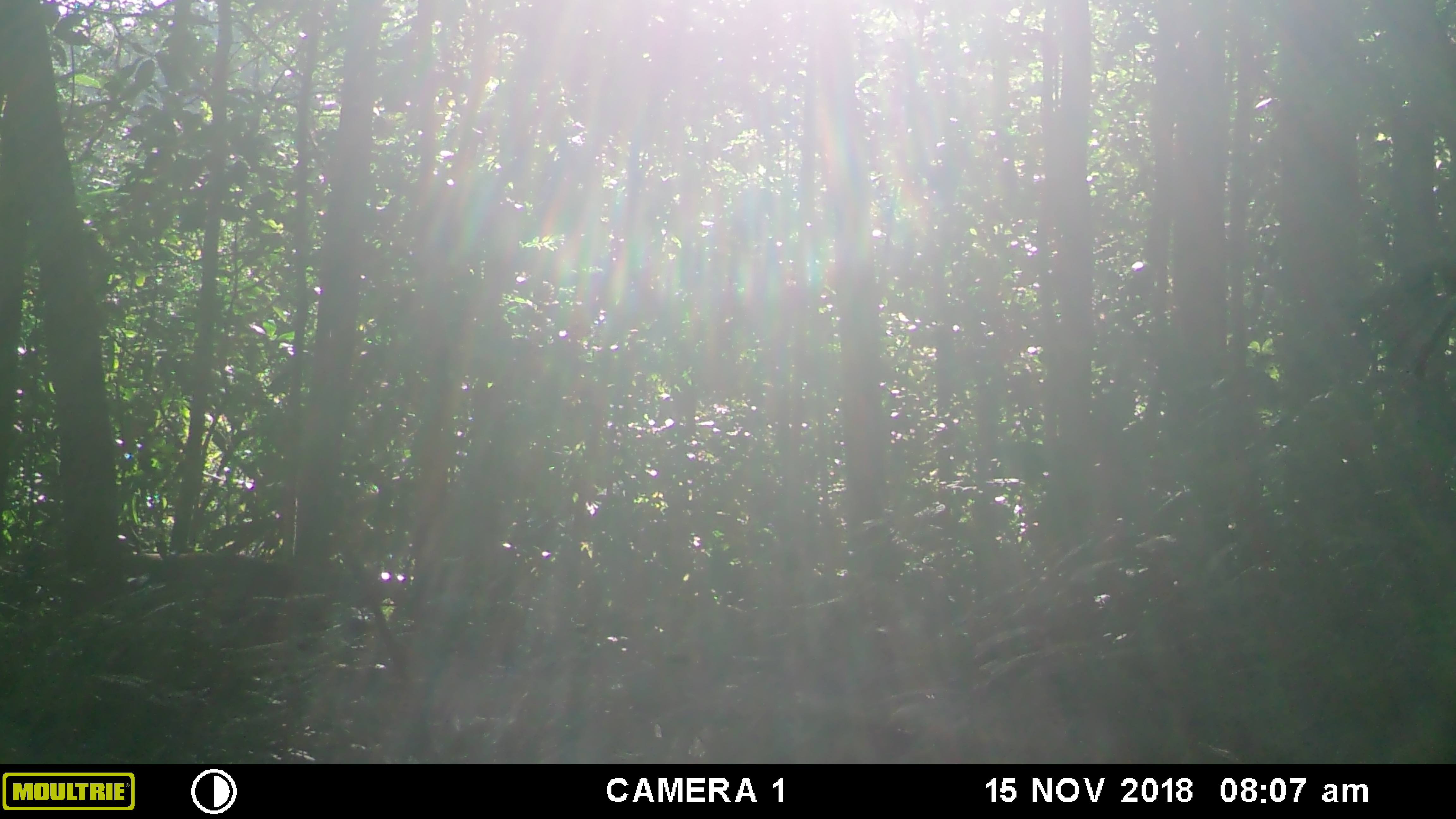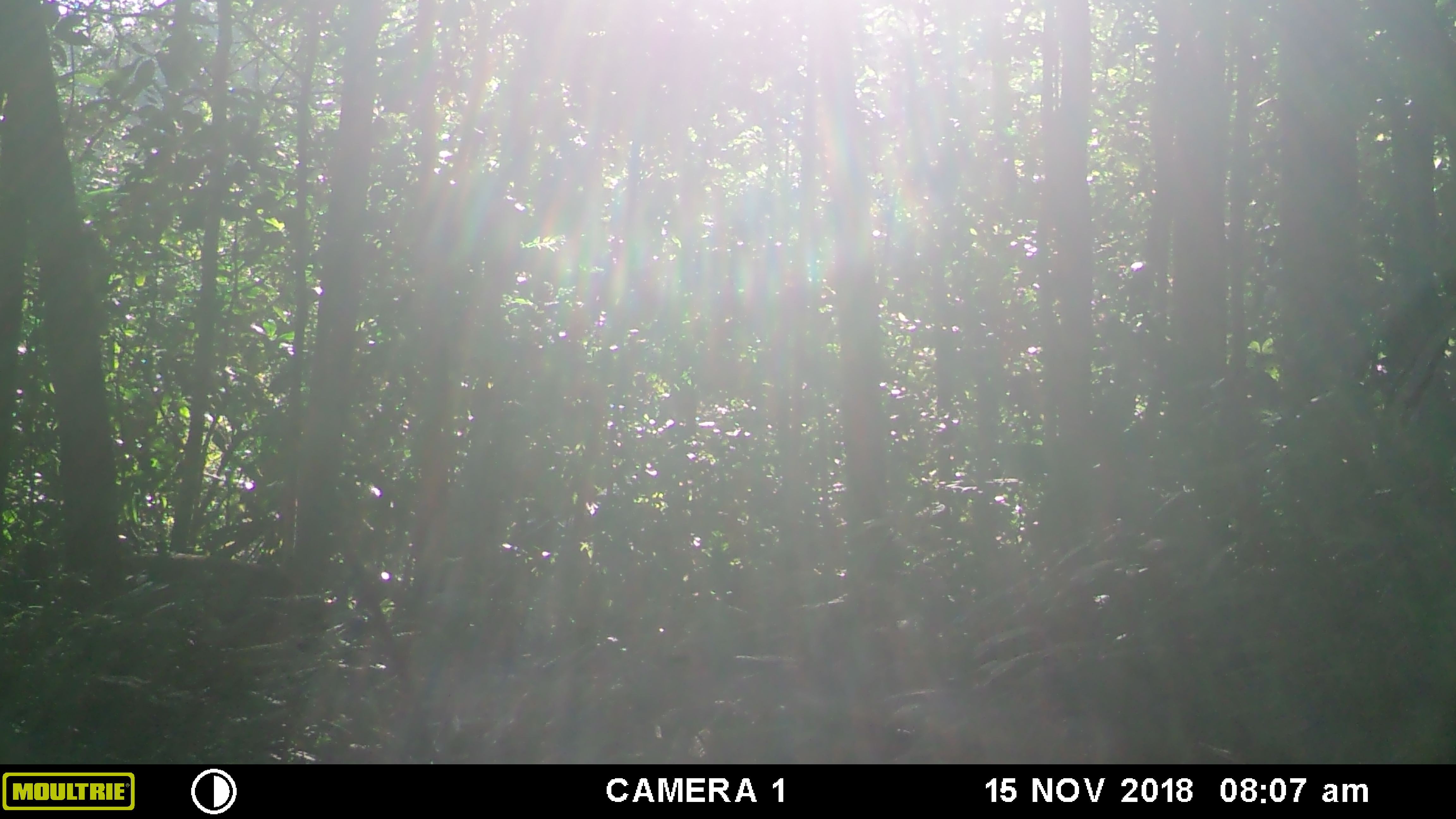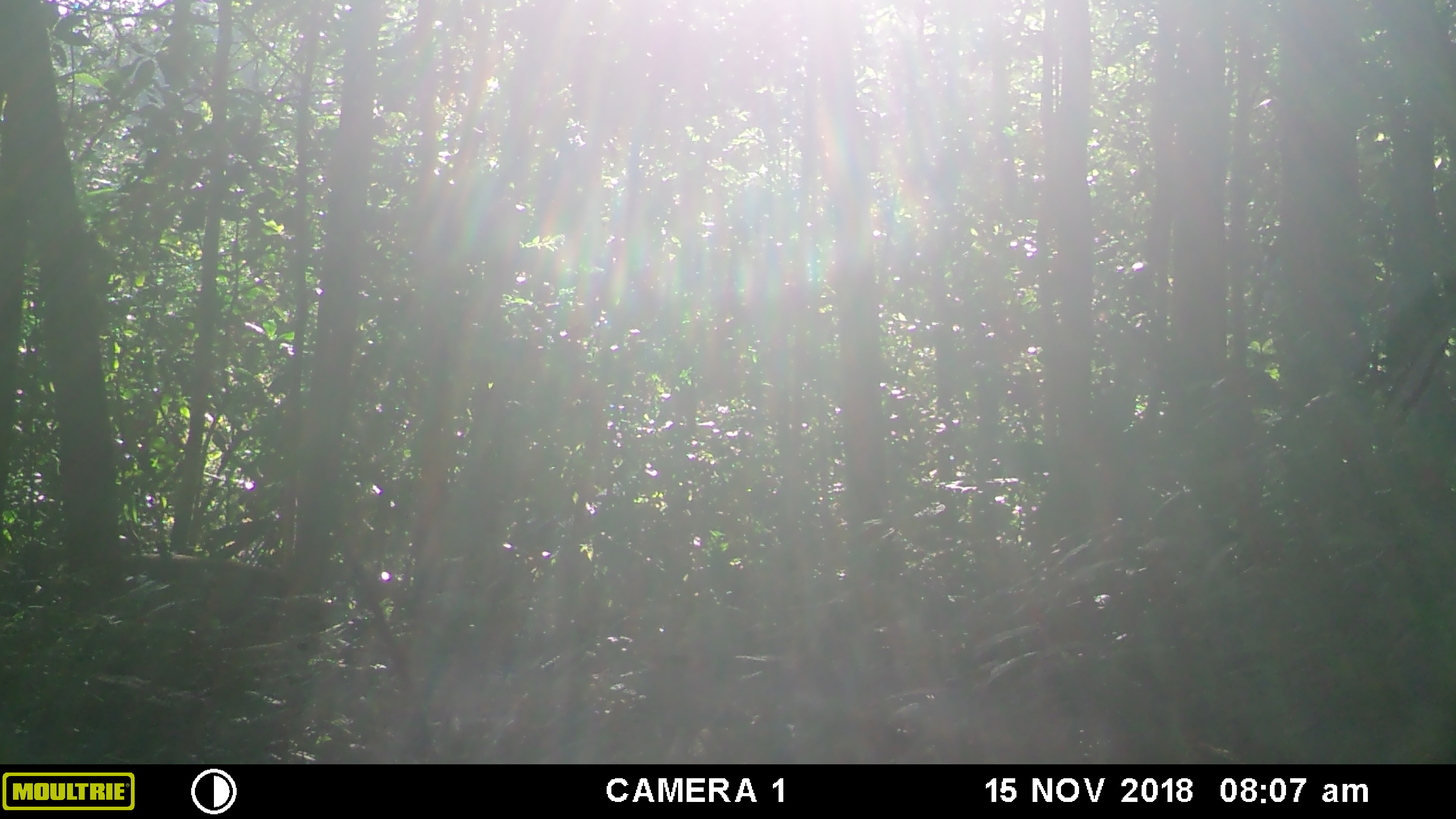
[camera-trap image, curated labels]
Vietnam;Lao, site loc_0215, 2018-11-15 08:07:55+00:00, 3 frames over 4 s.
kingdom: Animalia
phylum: Chordata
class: Mammalia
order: Artiodactyla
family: Suidae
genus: Sus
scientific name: Sus scrofa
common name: eurasian wild pig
Eurasian wild pig (Sus scrofa). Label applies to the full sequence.